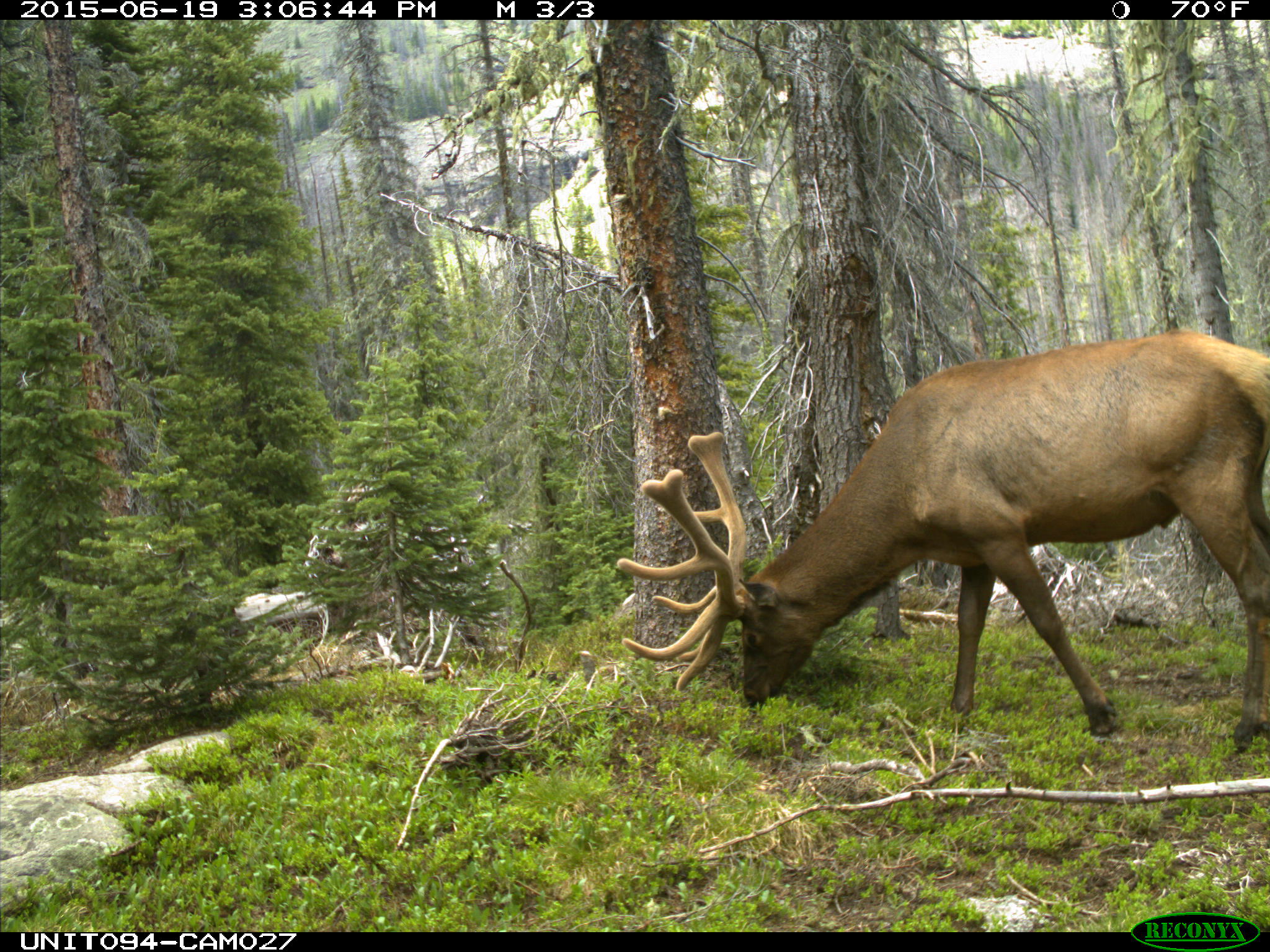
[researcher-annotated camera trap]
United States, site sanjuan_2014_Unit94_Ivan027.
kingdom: Animalia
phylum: Chordata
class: Mammalia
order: Artiodactyla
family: Cervidae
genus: Cervus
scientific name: Cervus elaphus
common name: red deer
Cervus elaphus (red deer).